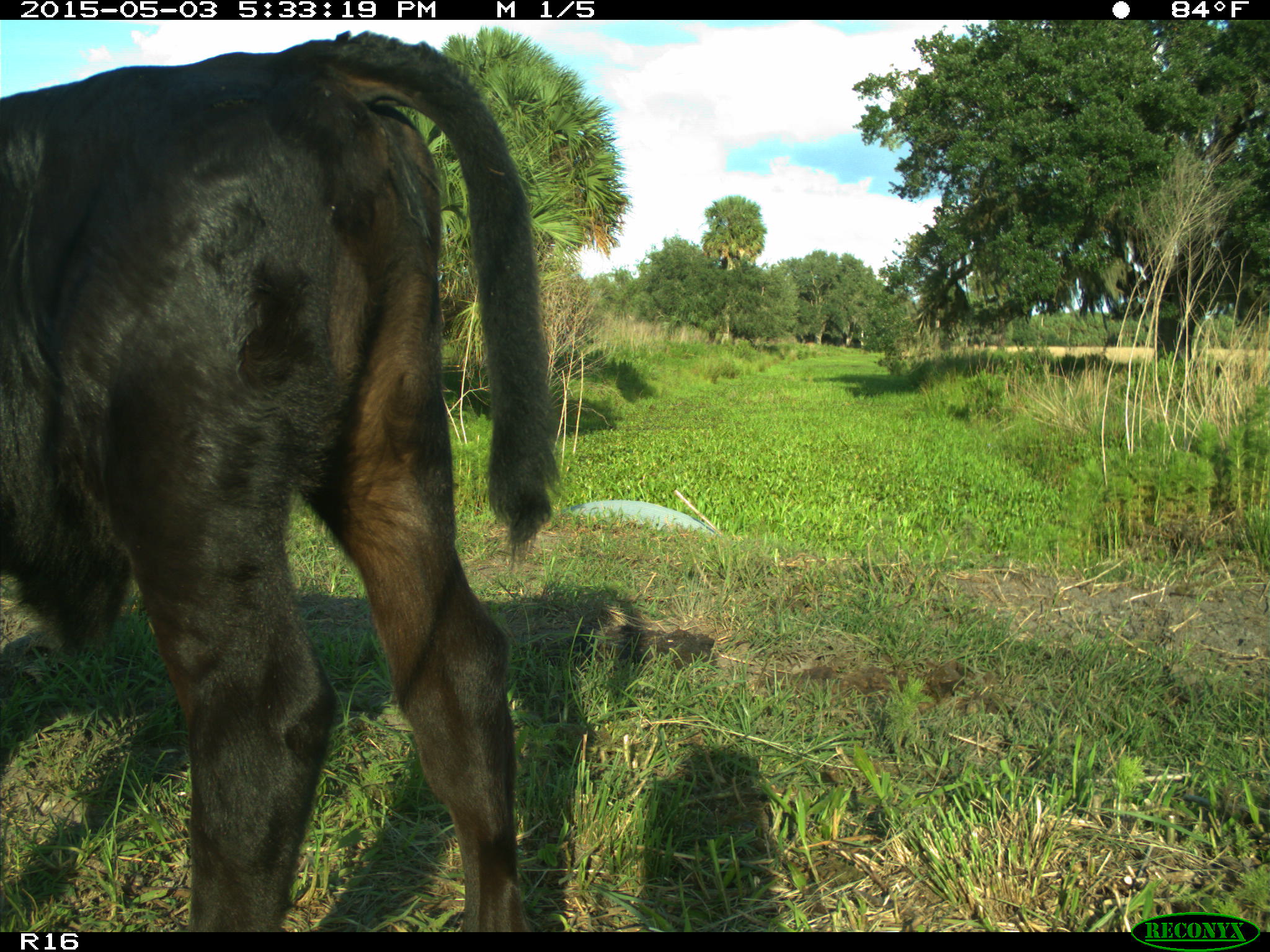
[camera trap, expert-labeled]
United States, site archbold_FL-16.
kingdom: Animalia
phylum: Chordata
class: Mammalia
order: Artiodactyla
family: Bovidae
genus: Bos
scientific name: Bos taurus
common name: domestic cow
Bos taurus (domestic cow).